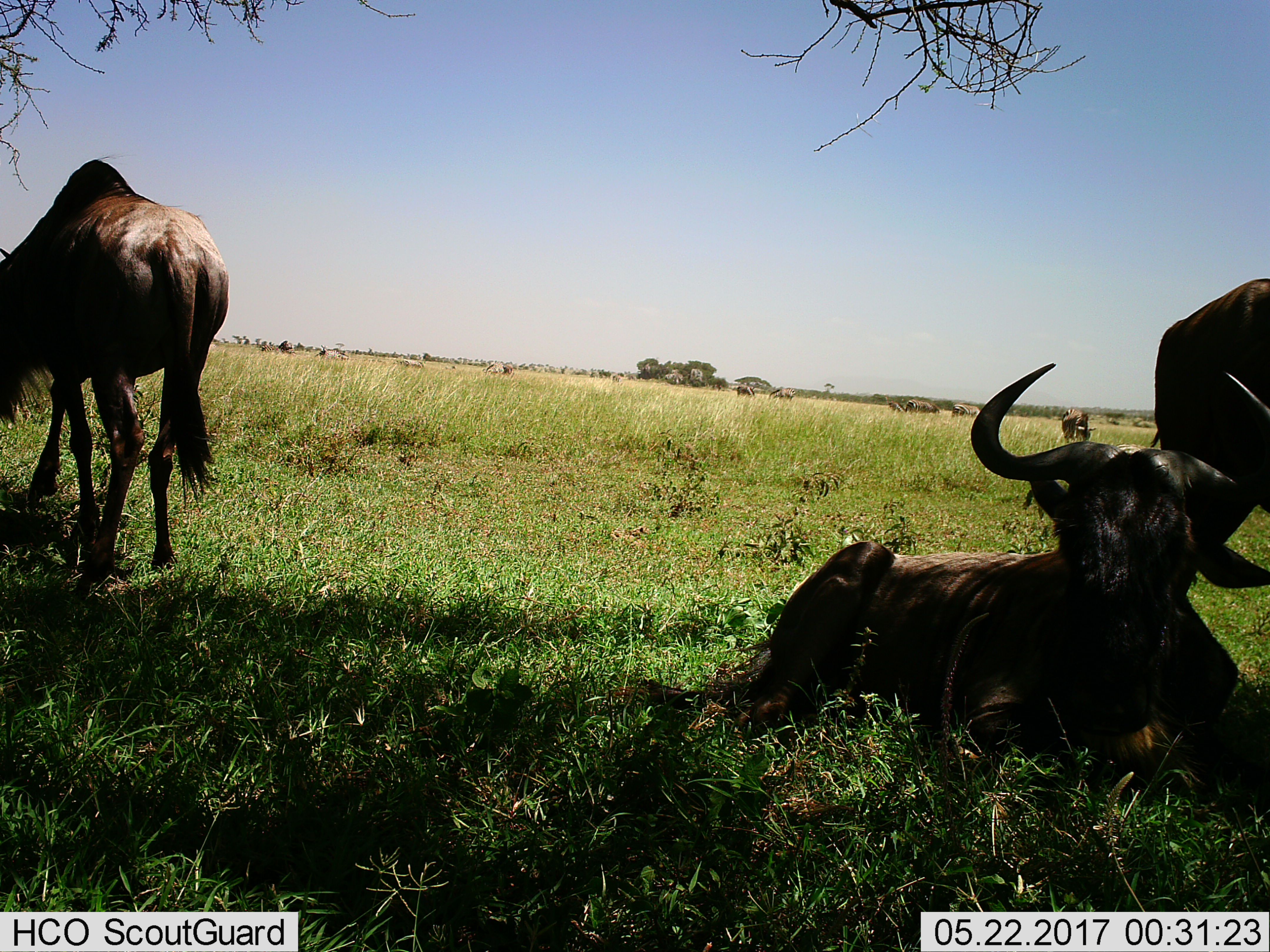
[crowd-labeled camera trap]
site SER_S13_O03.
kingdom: Animalia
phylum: Chordata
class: Mammalia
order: Artiodactyla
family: Bovidae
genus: Connochaetes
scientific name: Connochaetes taurinus taurinus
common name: blue wildebeest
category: wildebeestblue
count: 3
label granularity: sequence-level